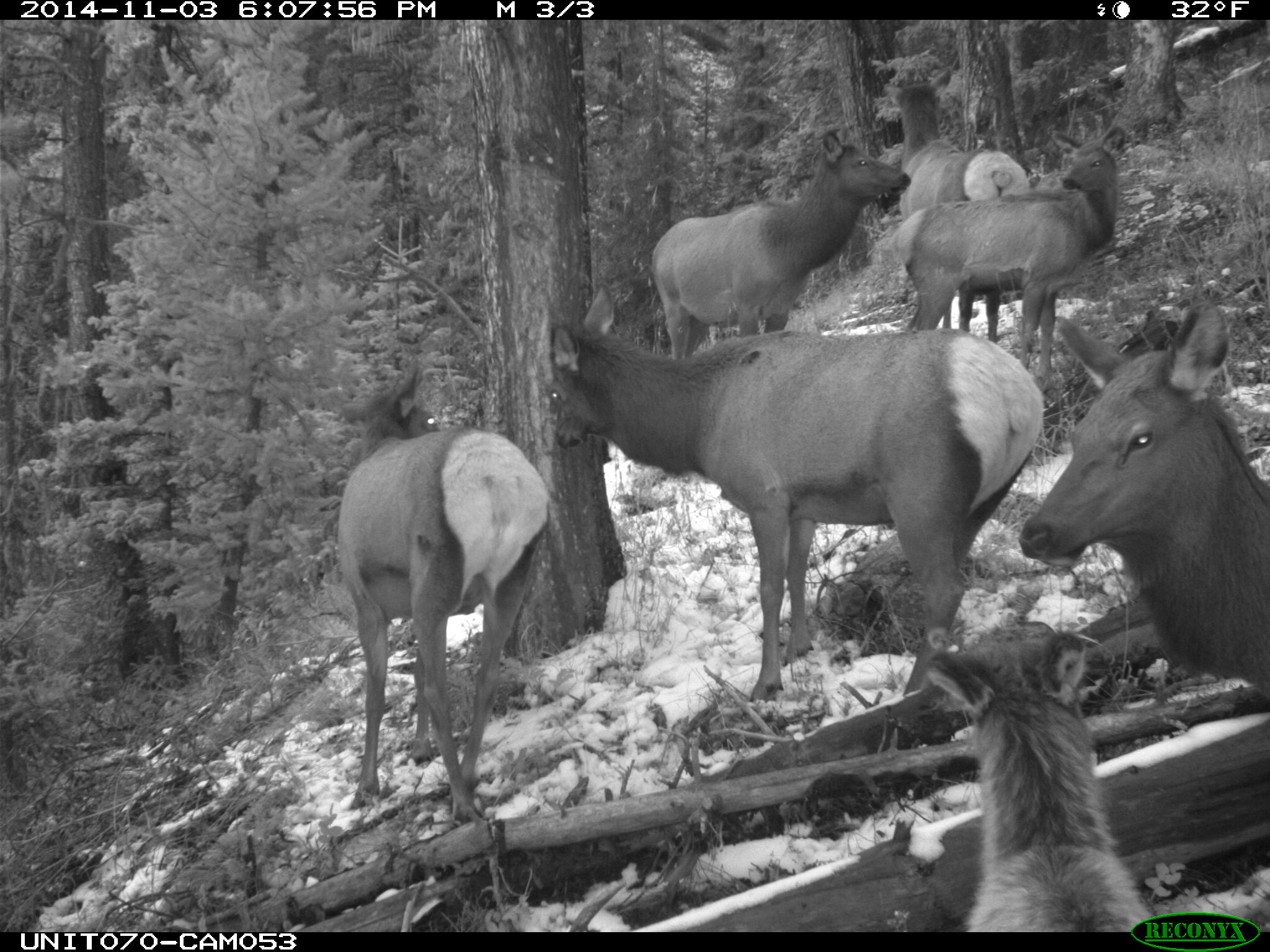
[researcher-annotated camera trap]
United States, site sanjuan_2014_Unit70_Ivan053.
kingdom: Animalia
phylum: Chordata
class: Mammalia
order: Artiodactyla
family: Cervidae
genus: Cervus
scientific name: Cervus elaphus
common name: red deer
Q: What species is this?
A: Cervus elaphus (red deer).